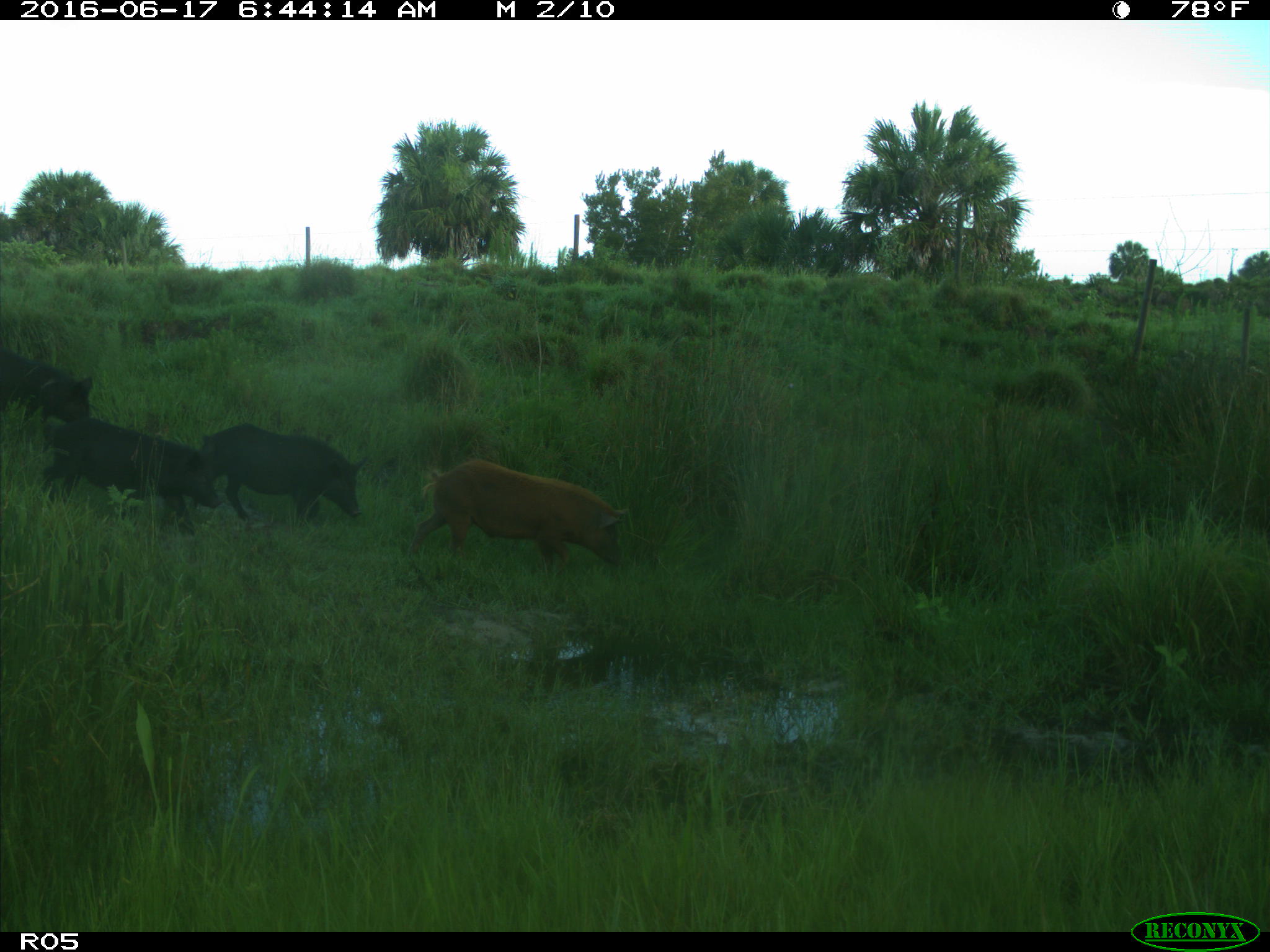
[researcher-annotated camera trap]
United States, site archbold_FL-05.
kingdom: Animalia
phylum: Chordata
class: Mammalia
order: Artiodactyla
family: Suidae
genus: Sus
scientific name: Sus scrofa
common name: wild boar